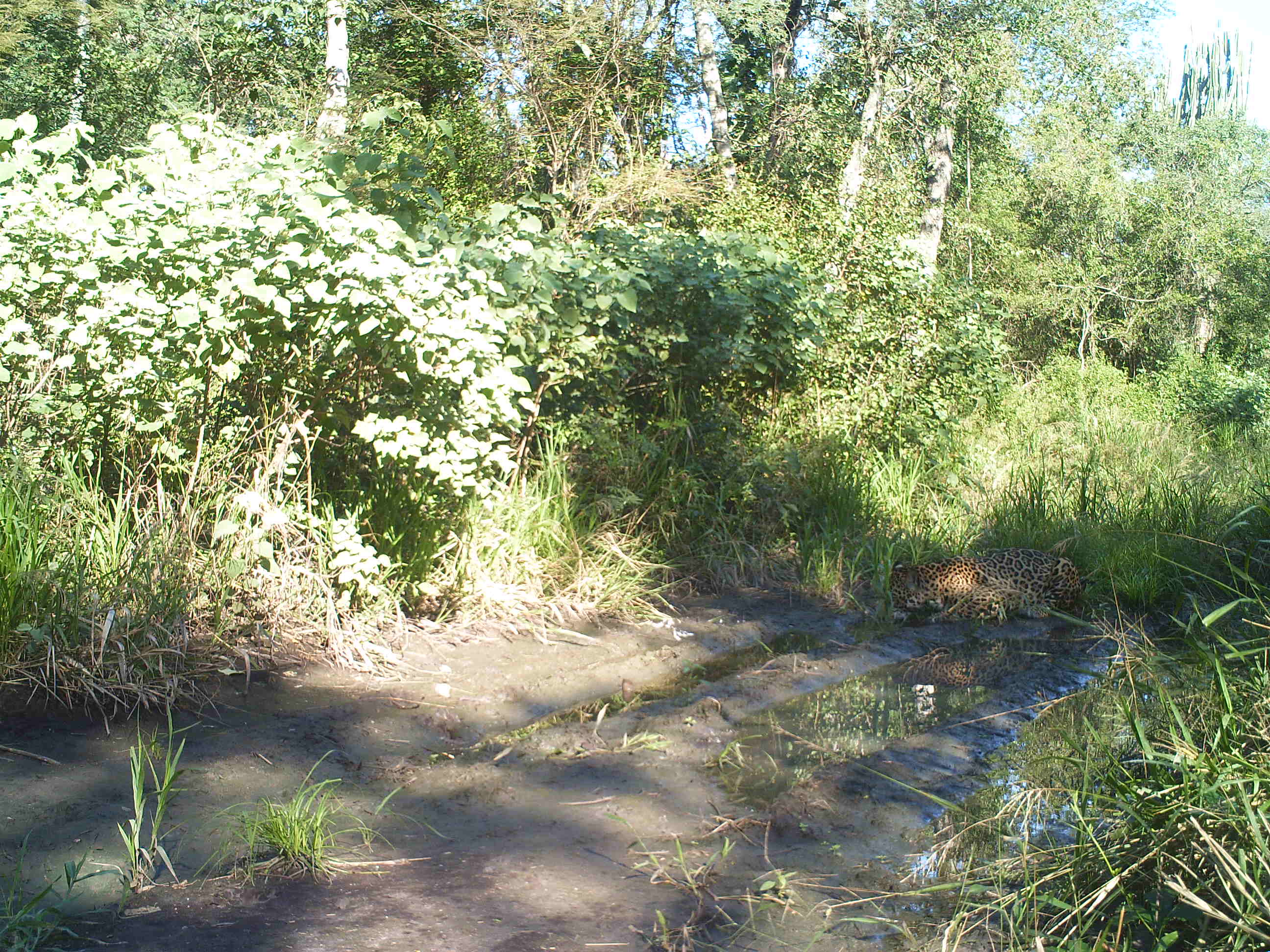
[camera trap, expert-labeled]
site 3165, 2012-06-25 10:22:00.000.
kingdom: Animalia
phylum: Chordata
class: Mammalia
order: Carnivora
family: Felidae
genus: Panthera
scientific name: Panthera onca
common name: jaguar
Panthera onca (jaguar), count 1.